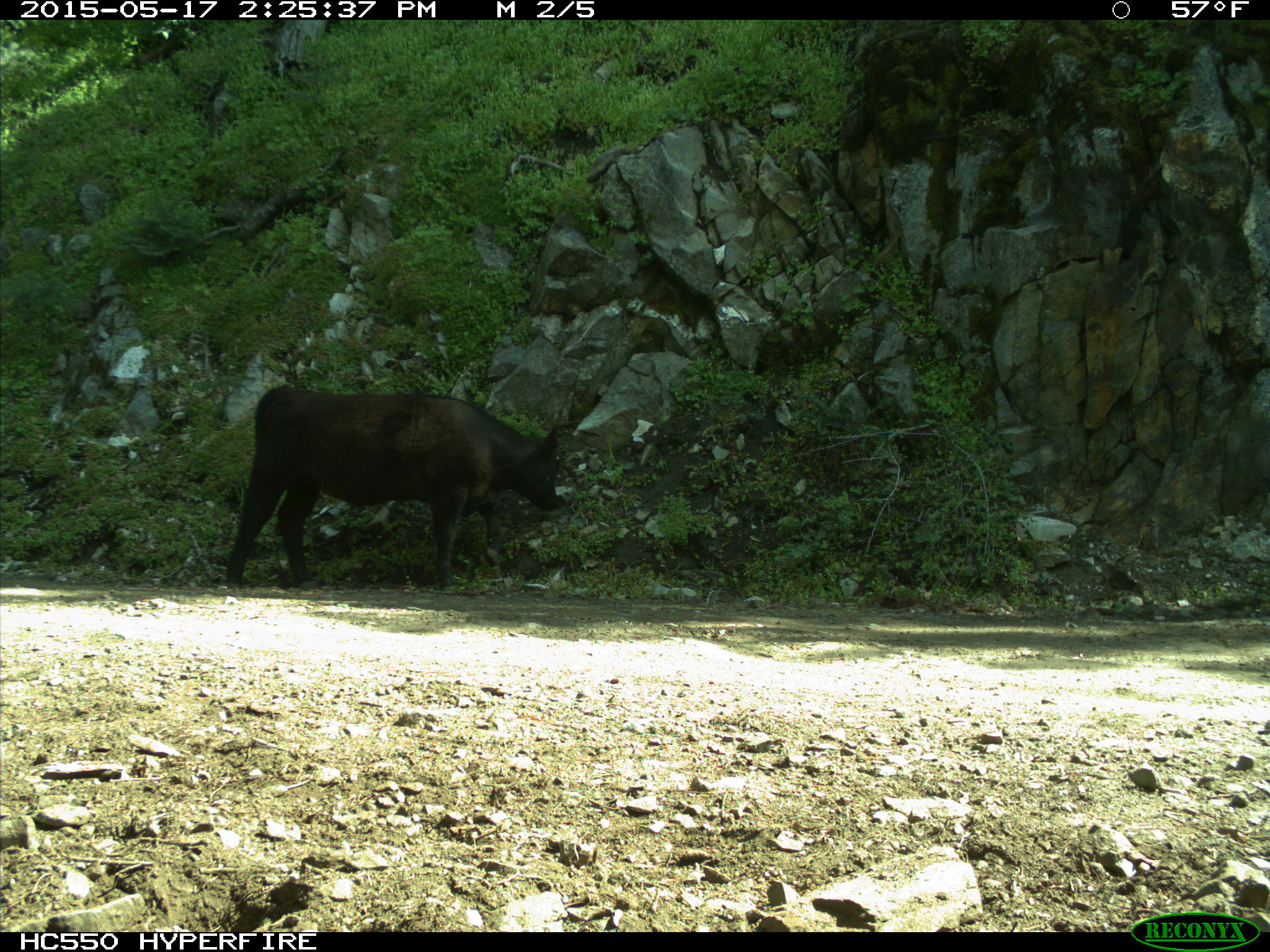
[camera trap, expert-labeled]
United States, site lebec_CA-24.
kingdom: Animalia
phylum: Chordata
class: Mammalia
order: Artiodactyla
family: Bovidae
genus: Bos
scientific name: Bos taurus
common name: domestic cow